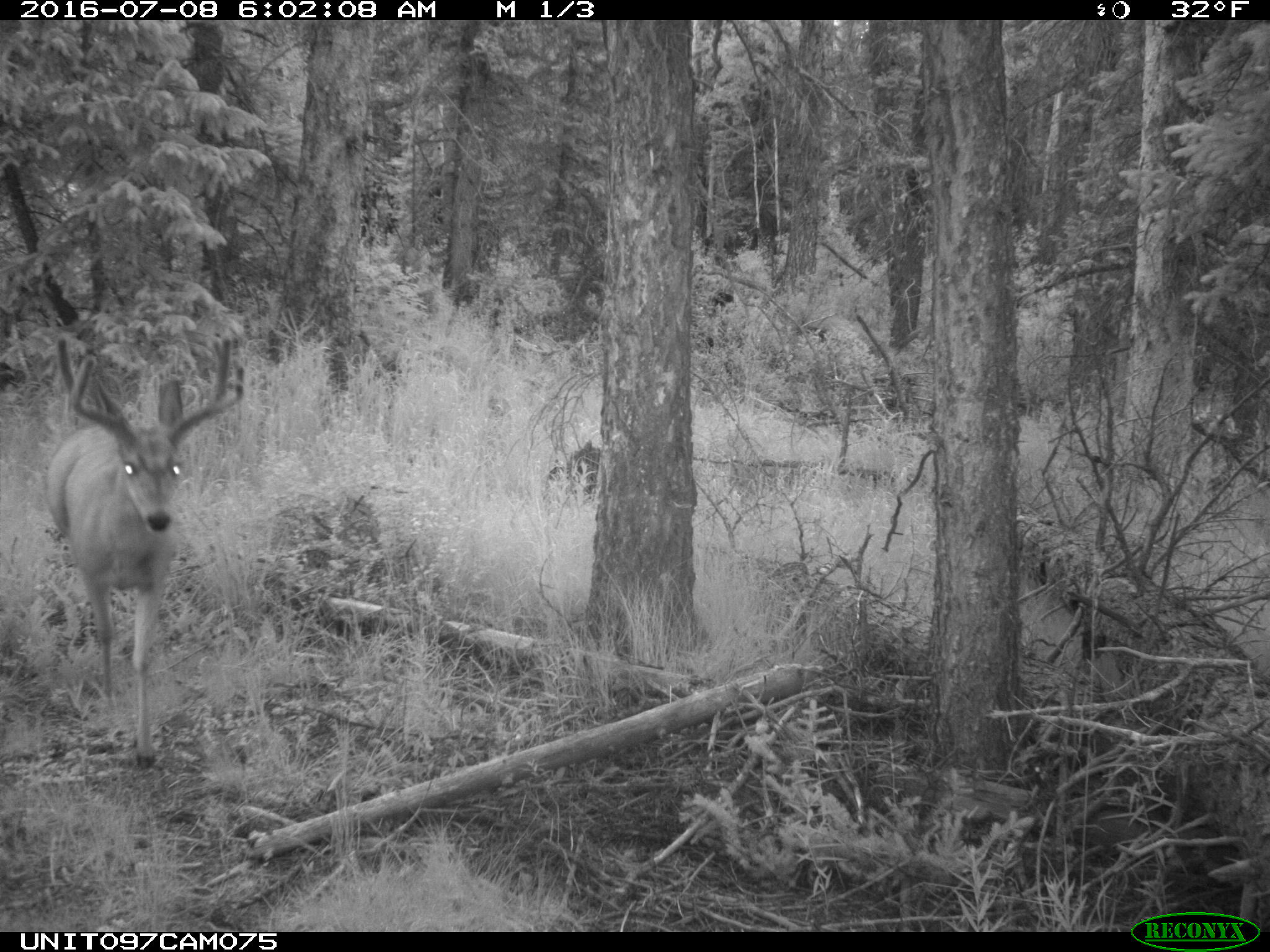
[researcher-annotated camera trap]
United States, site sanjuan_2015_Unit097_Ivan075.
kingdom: Animalia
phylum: Chordata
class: Mammalia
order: Artiodactyla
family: Cervidae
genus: Odocoileus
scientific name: Odocoileus hemionus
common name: mule deer